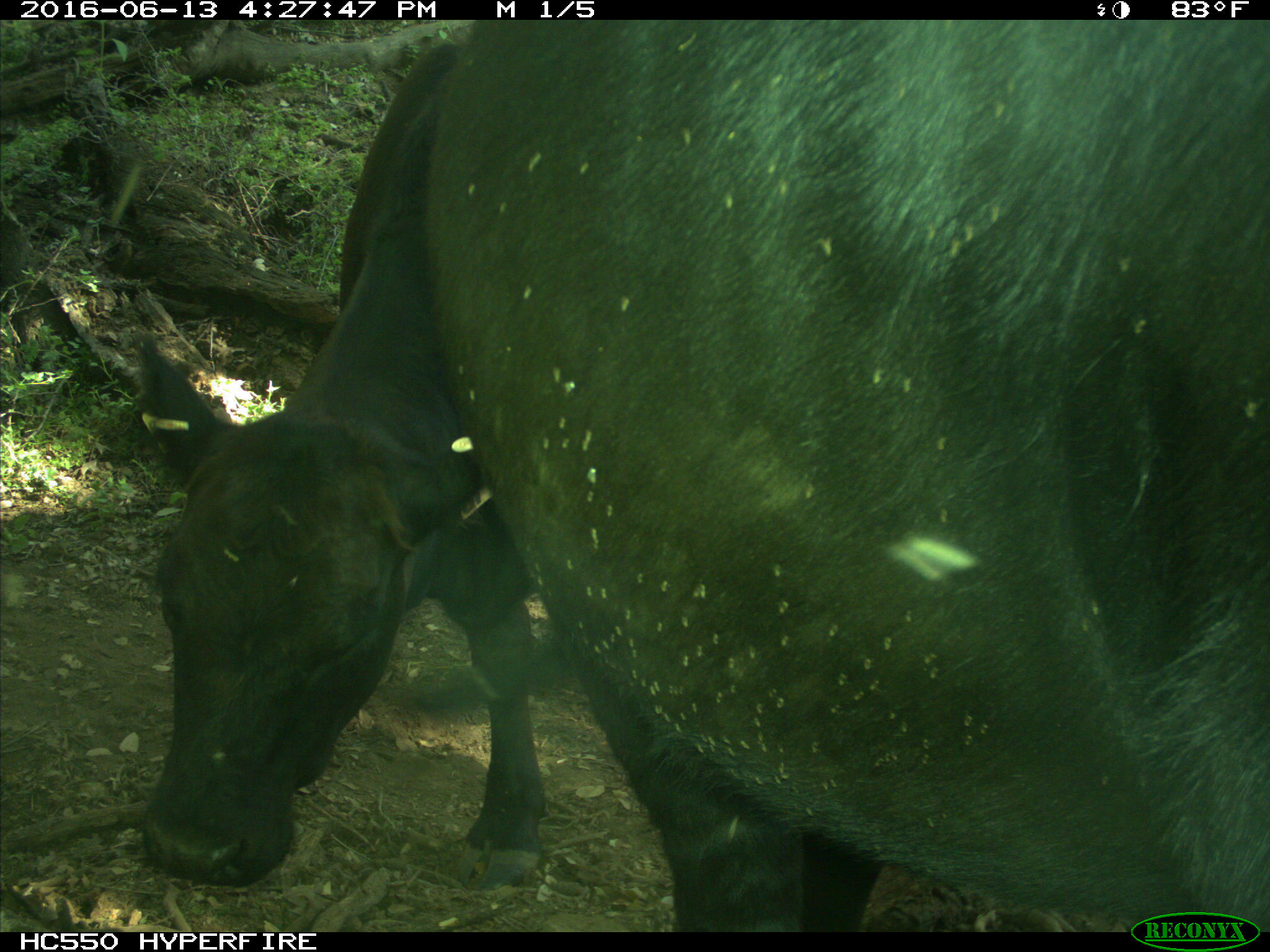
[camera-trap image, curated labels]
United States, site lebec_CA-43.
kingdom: Animalia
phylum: Chordata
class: Mammalia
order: Artiodactyla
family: Bovidae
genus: Bos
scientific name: Bos taurus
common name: domestic cow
Bos taurus (domestic cow).